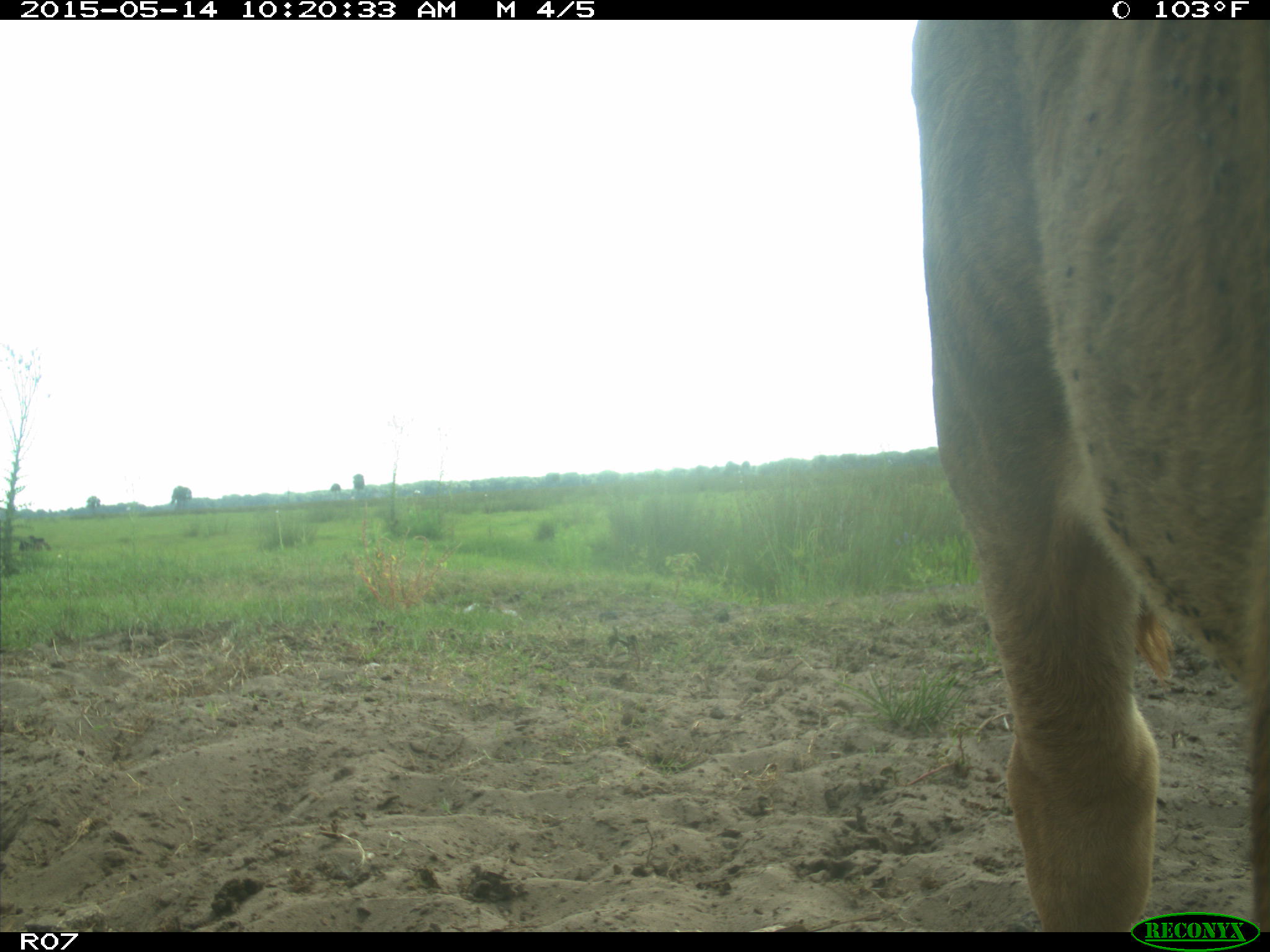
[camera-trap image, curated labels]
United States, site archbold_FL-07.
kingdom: Animalia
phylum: Chordata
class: Mammalia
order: Artiodactyla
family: Bovidae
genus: Bos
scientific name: Bos taurus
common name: domestic cow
Bos taurus (domestic cow).